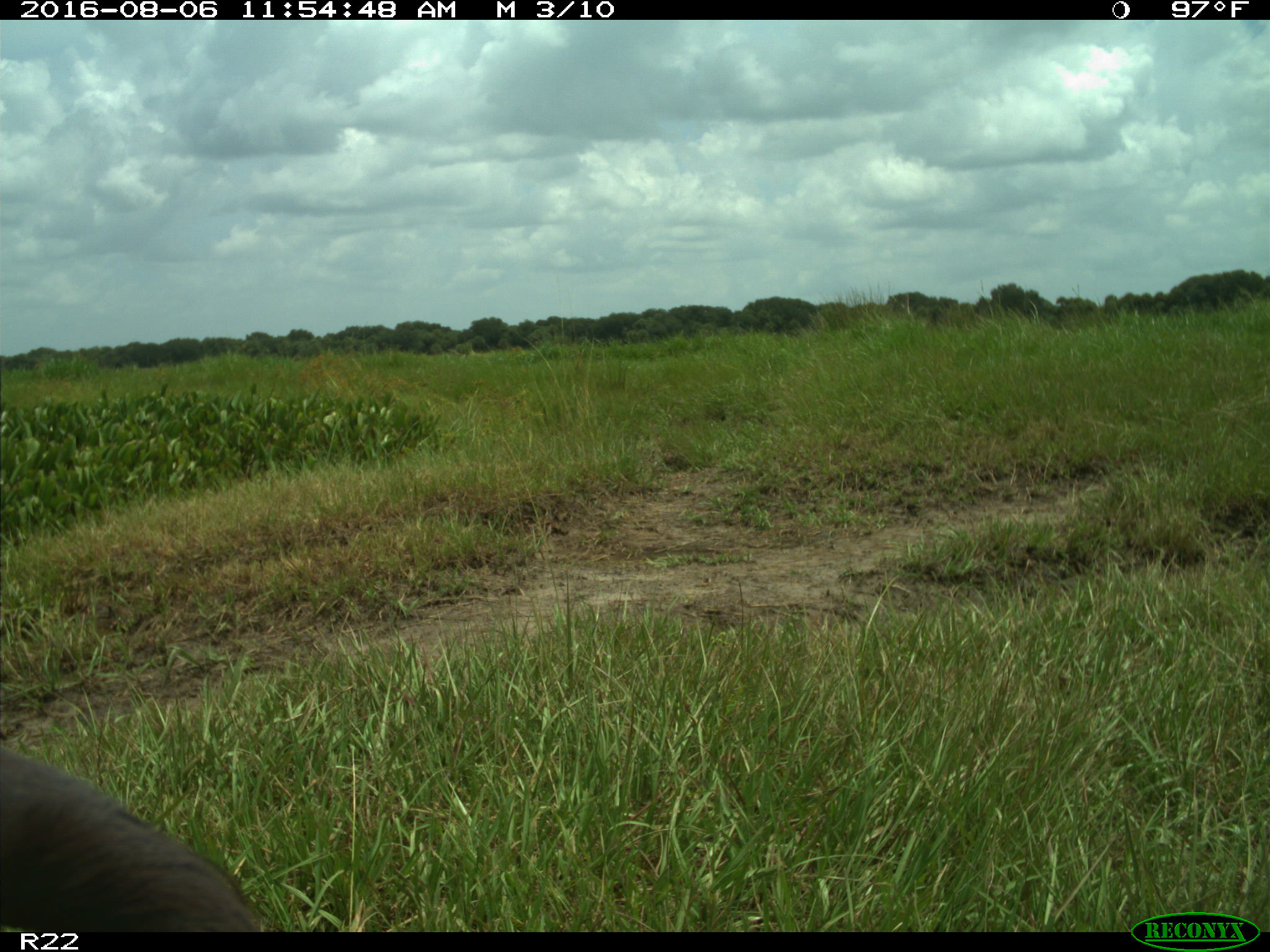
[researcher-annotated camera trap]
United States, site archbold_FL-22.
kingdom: Animalia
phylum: Chordata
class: Aves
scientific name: Aves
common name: birds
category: unidentified bird